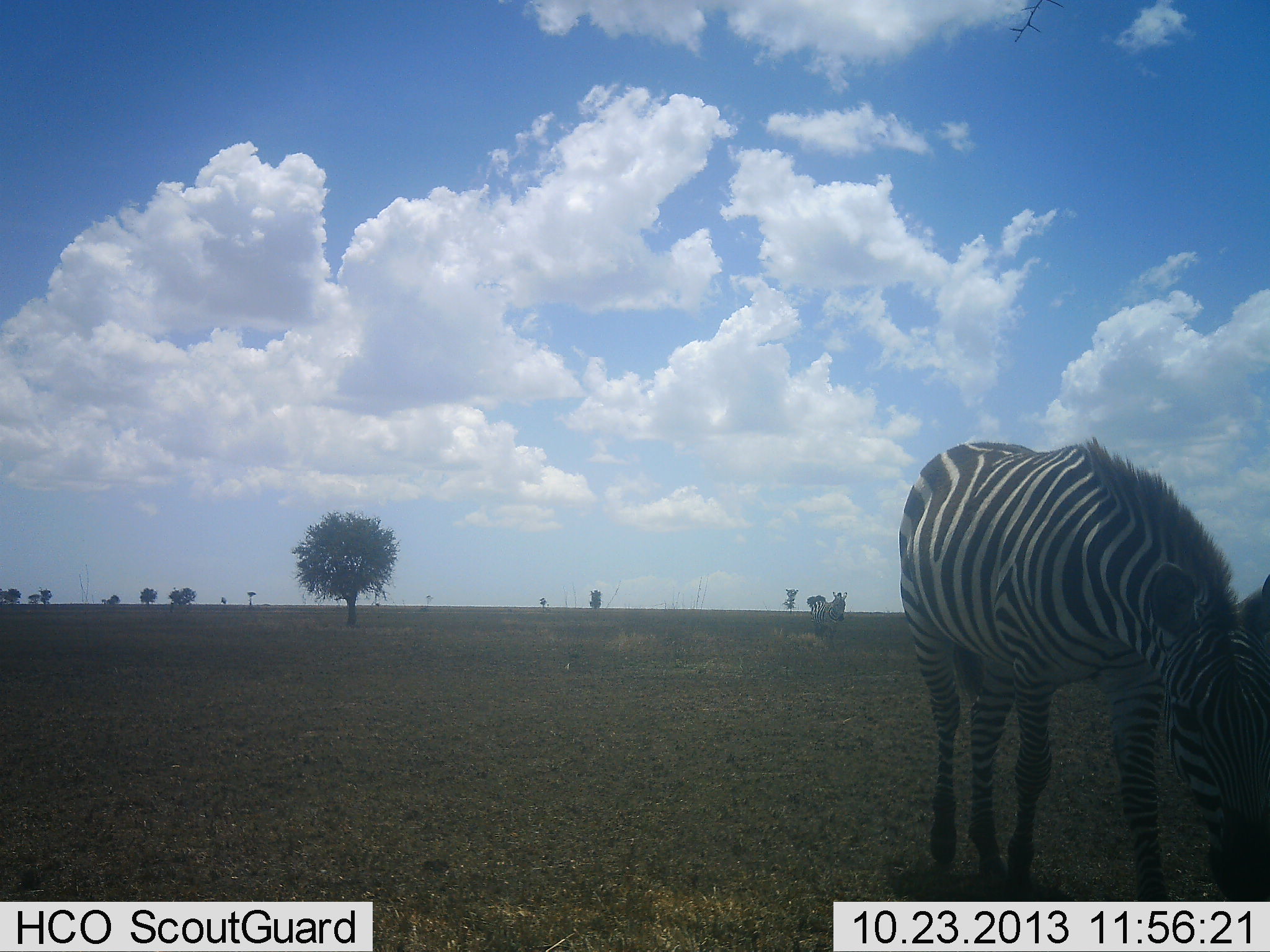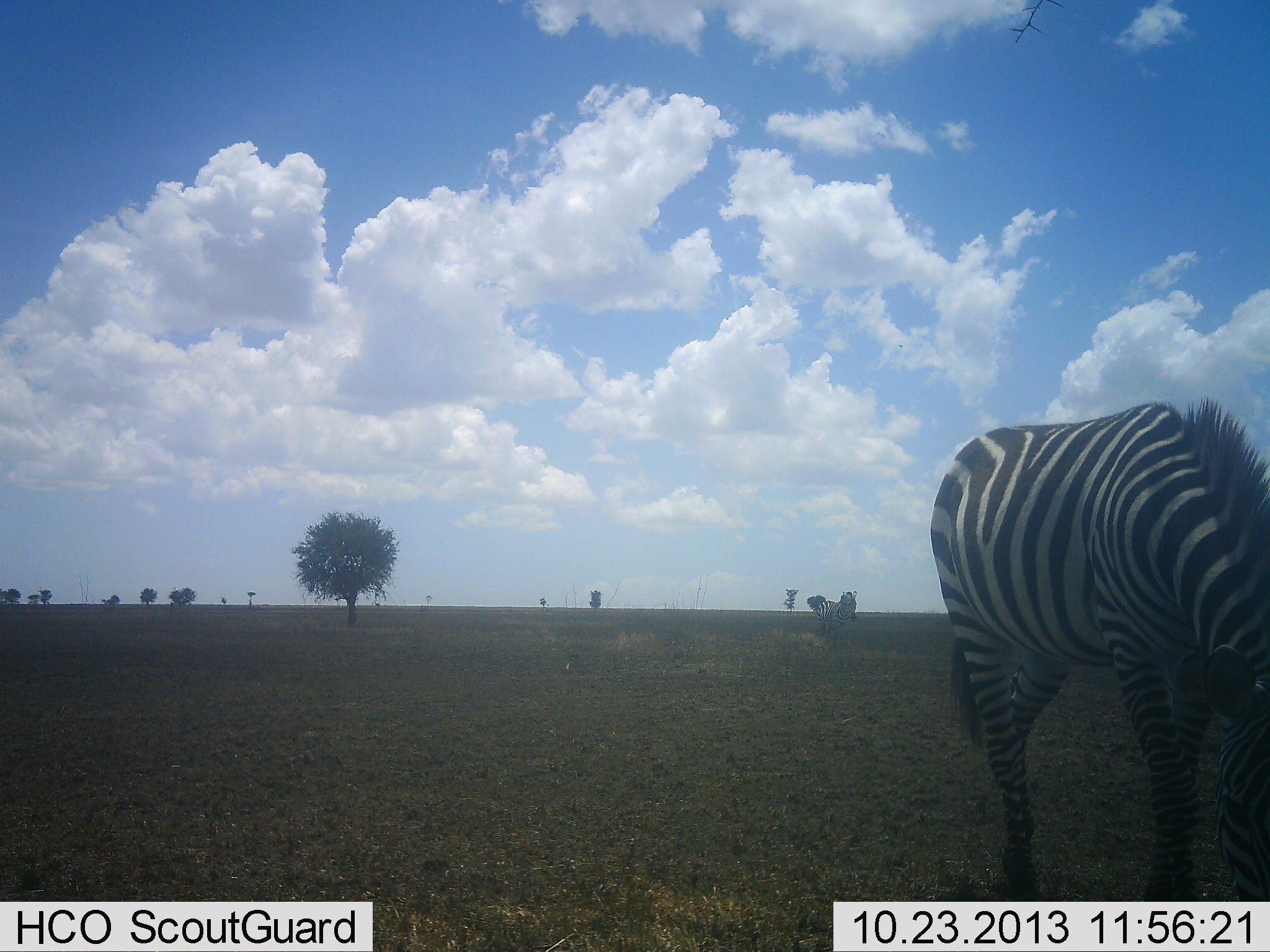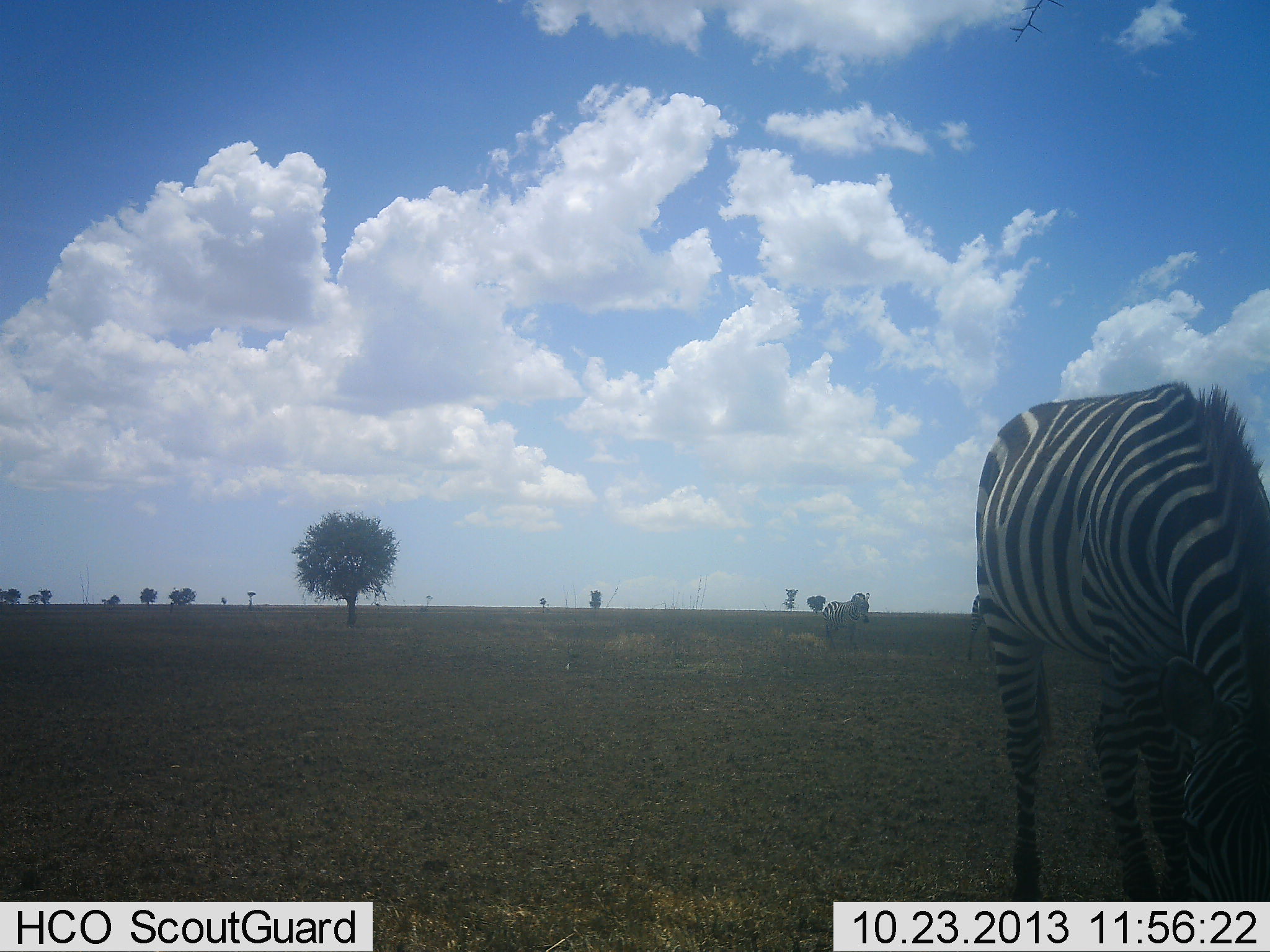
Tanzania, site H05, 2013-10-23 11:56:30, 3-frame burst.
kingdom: Animalia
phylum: Chordata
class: Mammalia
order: Perissodactyla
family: Equidae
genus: Equus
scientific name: Equus quagga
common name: plains zebra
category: zebra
Zebra (plains zebra) (Equus quagga), count 2. Behavior (volunteer vote fractions): standing 40%, resting 0%, moving 80%, interacting 0%. Young present (vote fraction): 0%. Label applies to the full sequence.